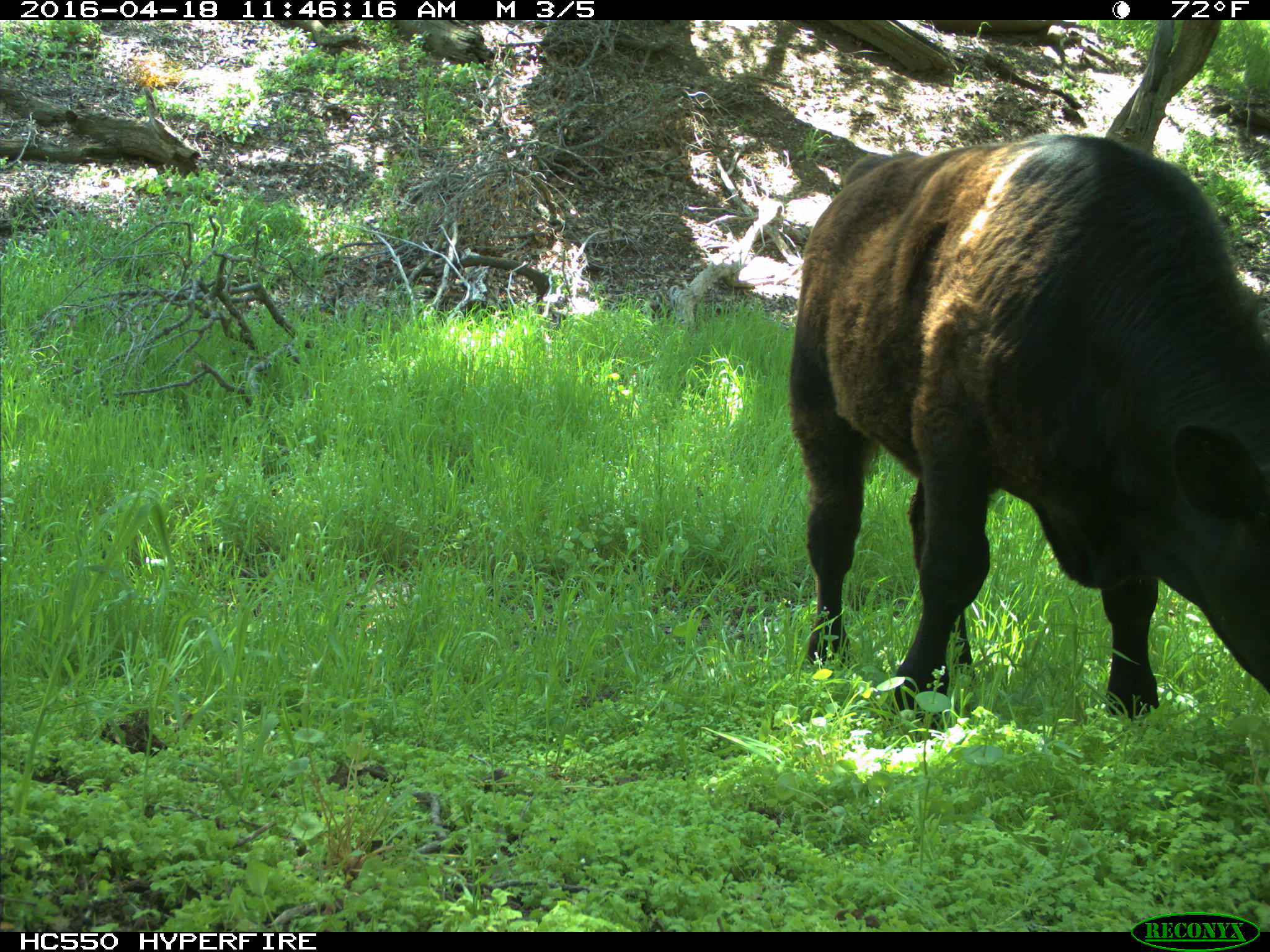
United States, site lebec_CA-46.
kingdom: Animalia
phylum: Chordata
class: Mammalia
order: Artiodactyla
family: Bovidae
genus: Bos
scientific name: Bos taurus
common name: domestic cow